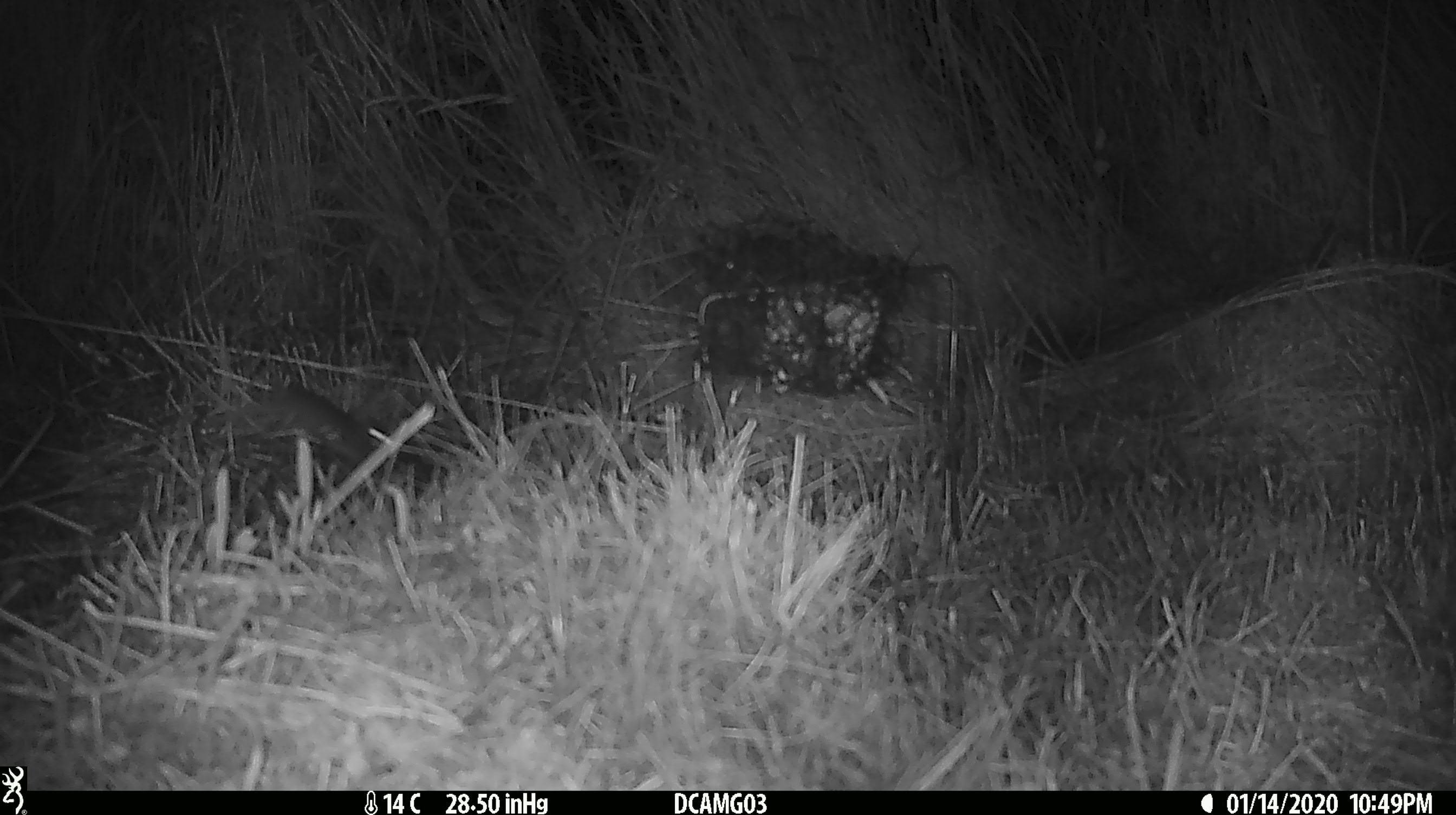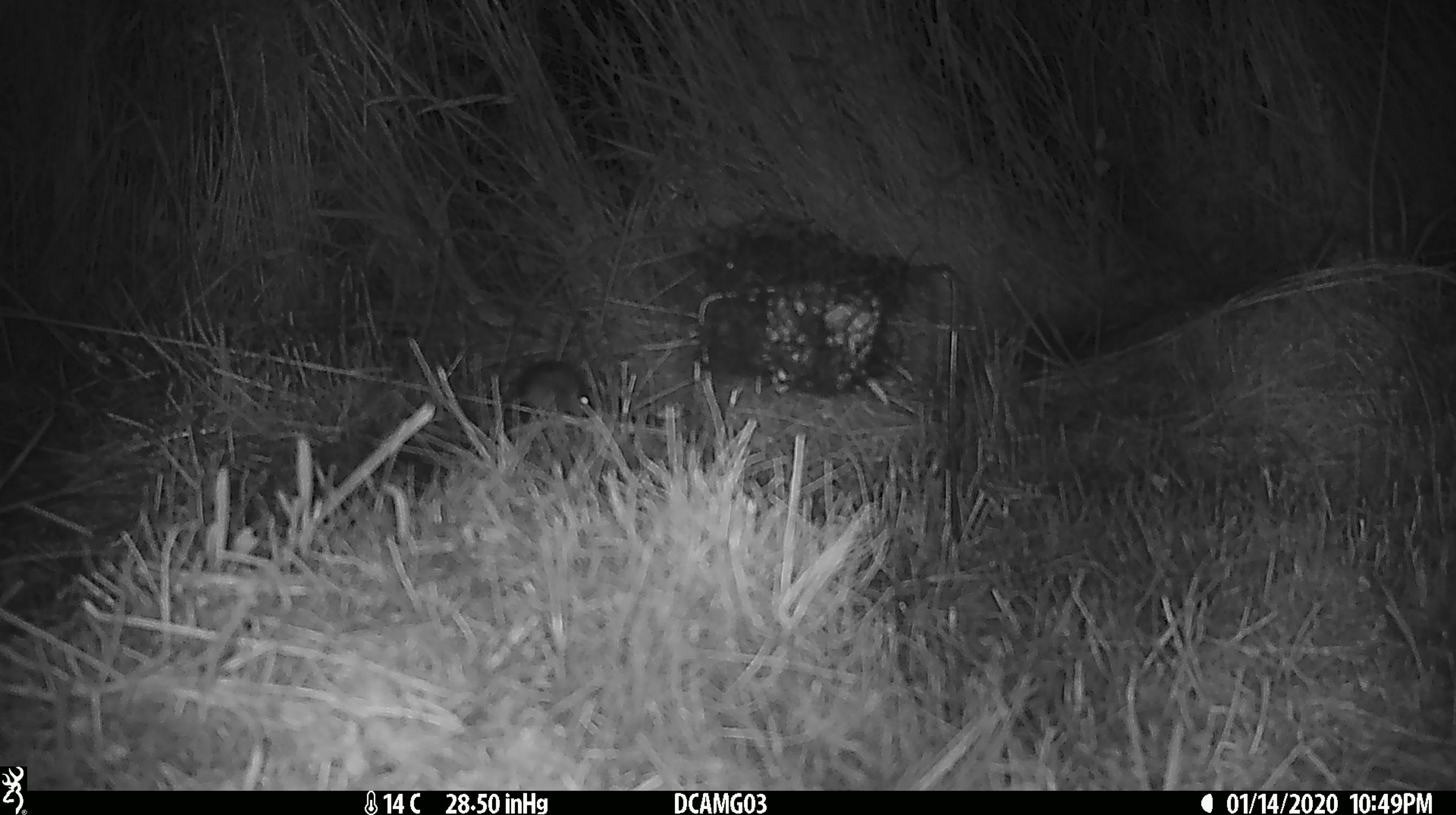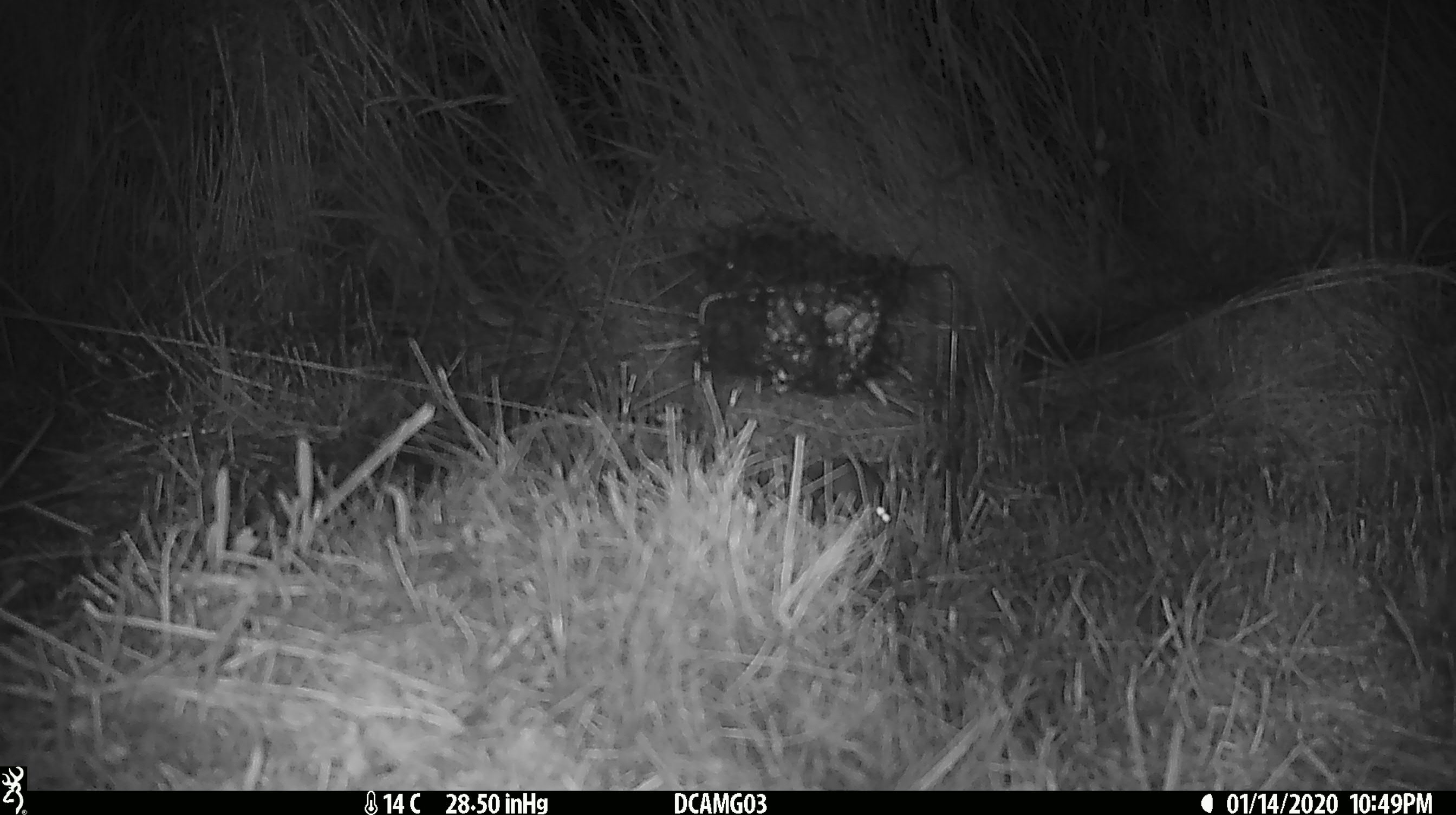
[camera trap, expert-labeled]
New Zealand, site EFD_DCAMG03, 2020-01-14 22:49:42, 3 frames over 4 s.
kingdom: Animalia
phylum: Chordata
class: Mammalia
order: Rodentia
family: Muridae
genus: Mus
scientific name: Mus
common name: mouse